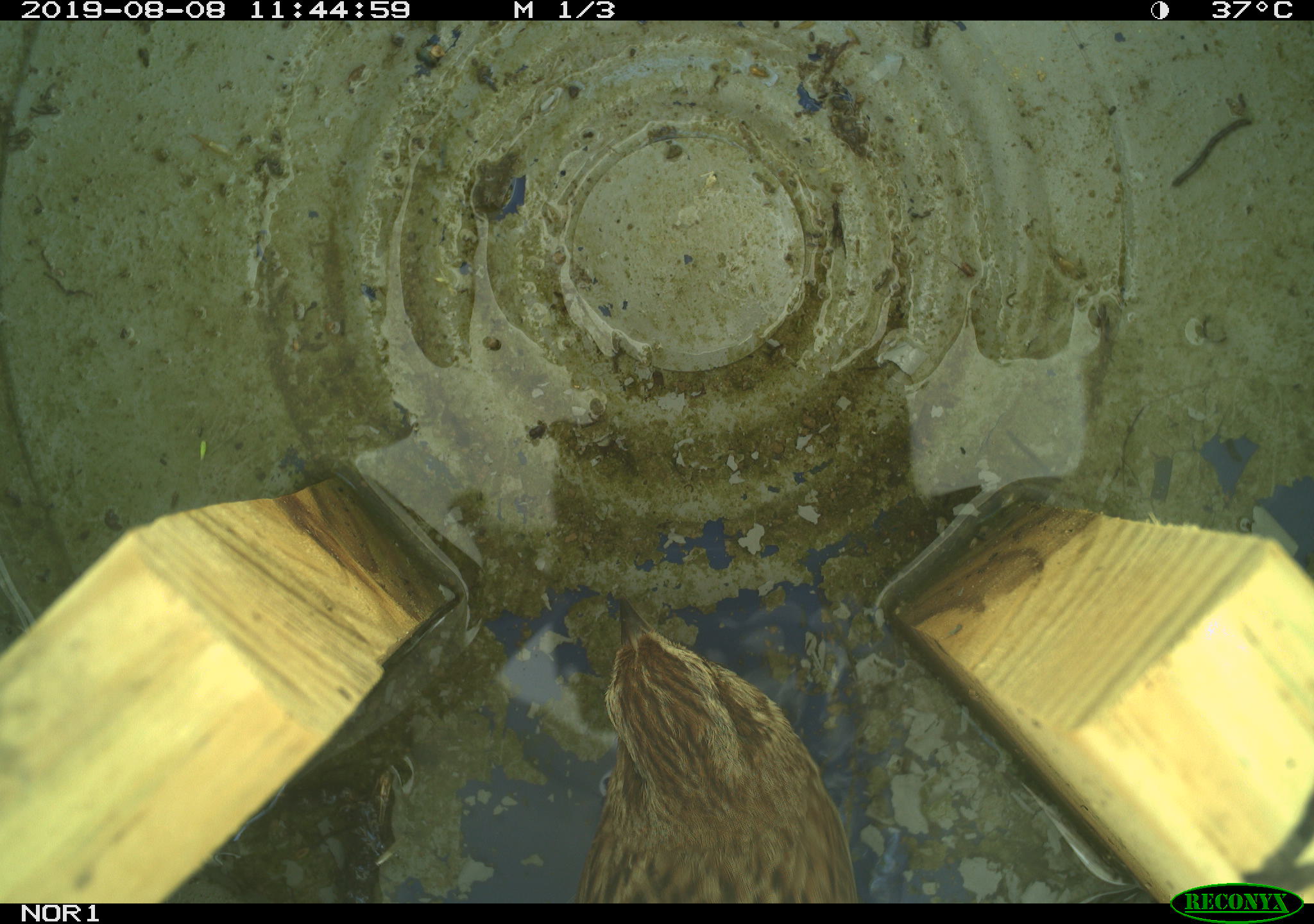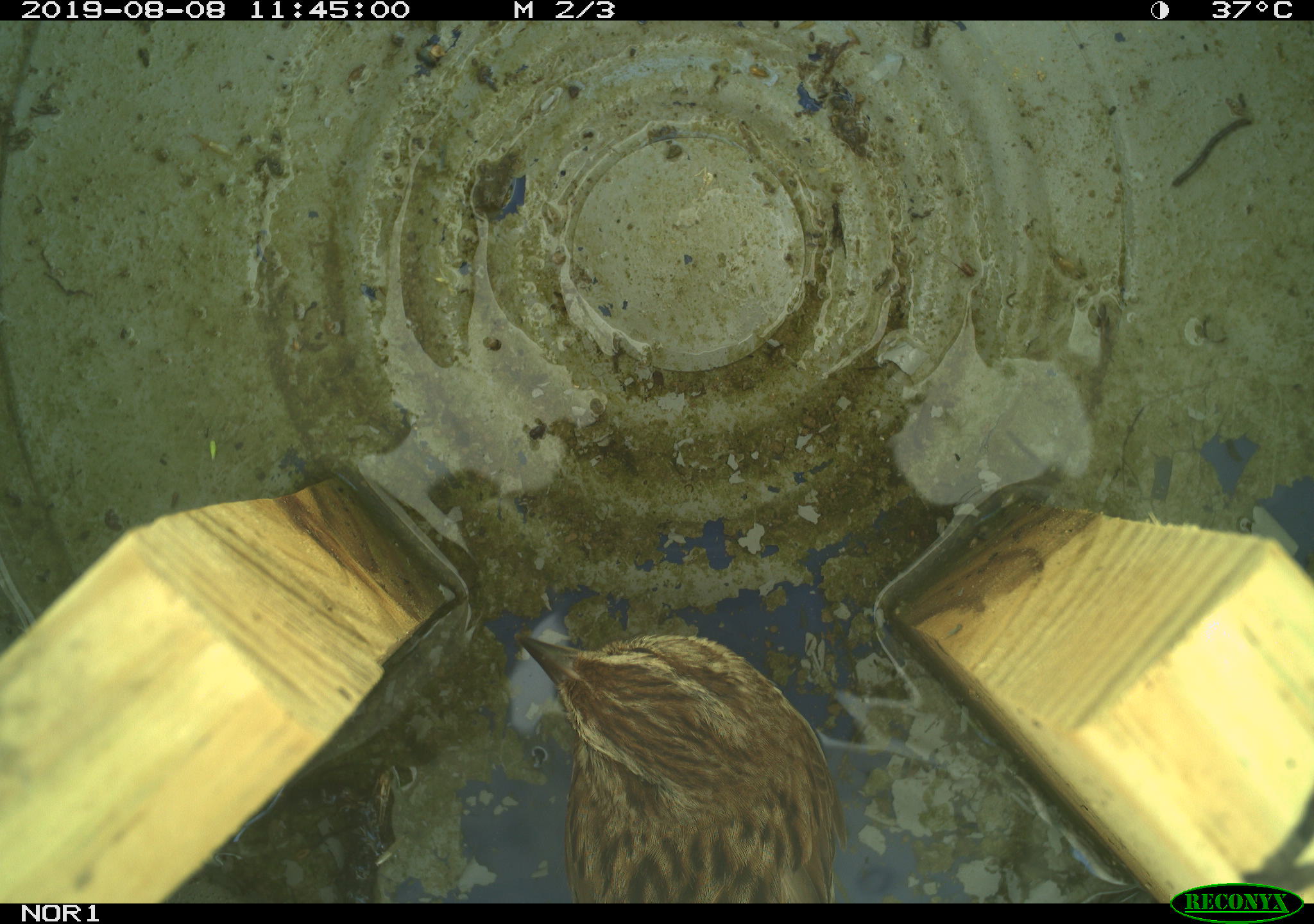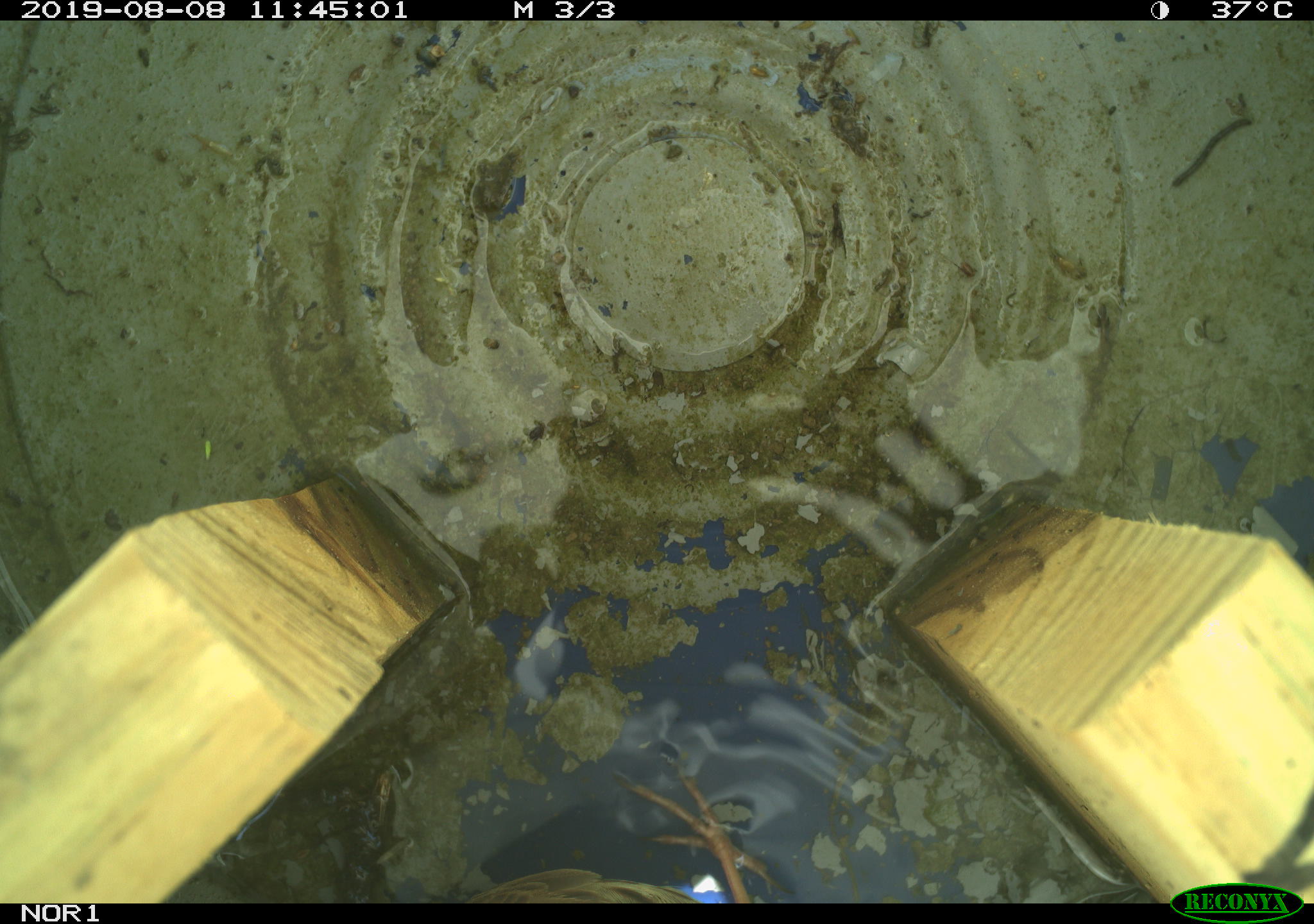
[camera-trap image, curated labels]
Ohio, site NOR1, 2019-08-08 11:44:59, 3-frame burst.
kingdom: Animalia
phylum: Chordata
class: Aves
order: Passeriformes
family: Passerellidae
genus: Melospiza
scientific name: Melospiza melodia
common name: song sparrow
Song sparrow (Melospiza melodia).